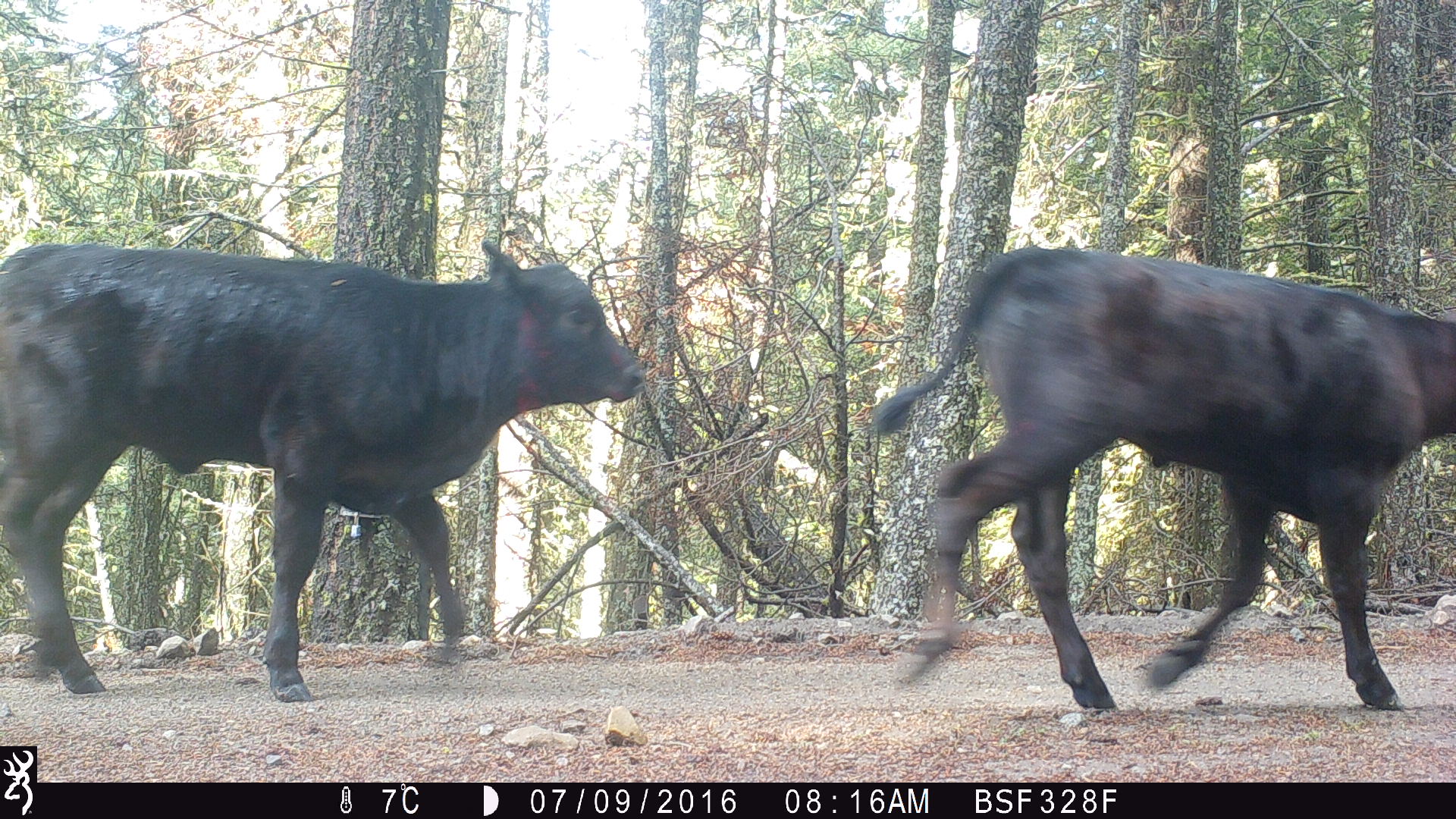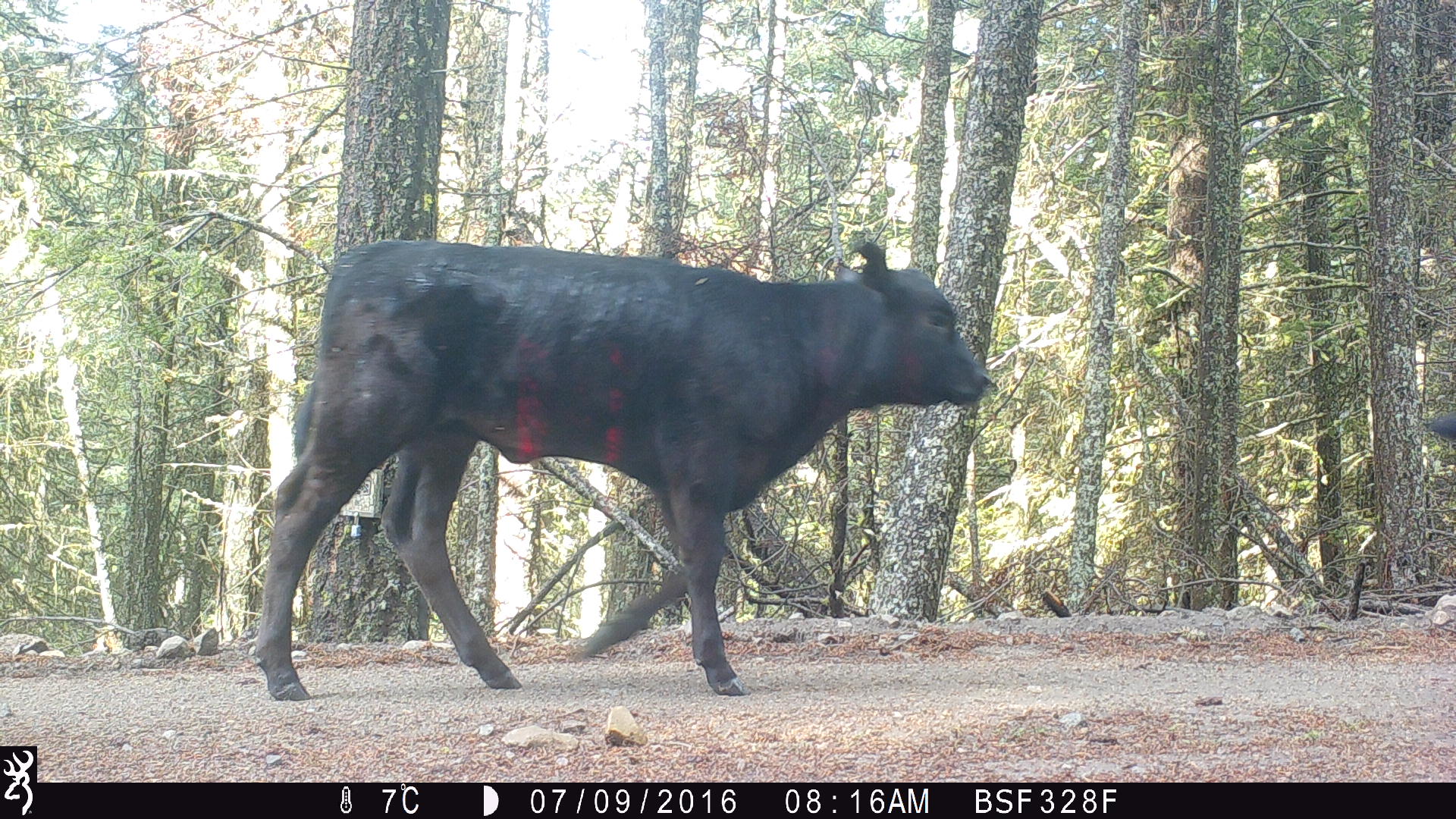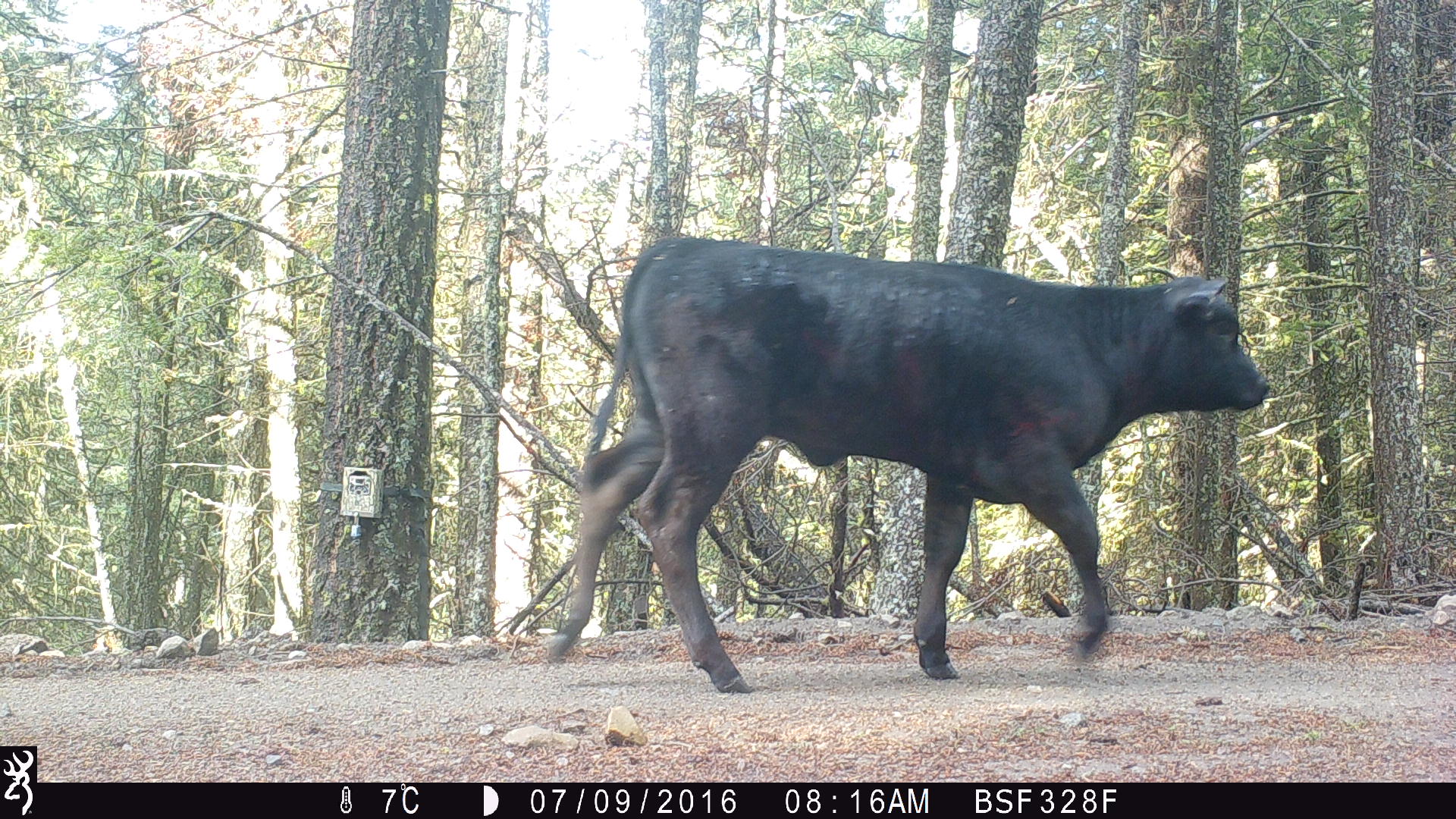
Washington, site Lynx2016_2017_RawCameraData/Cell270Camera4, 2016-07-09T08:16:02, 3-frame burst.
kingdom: Animalia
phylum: Chordata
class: Mammalia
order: Artiodactyla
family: Bovidae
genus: Bos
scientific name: Bos taurus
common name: domestic cattle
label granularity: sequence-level